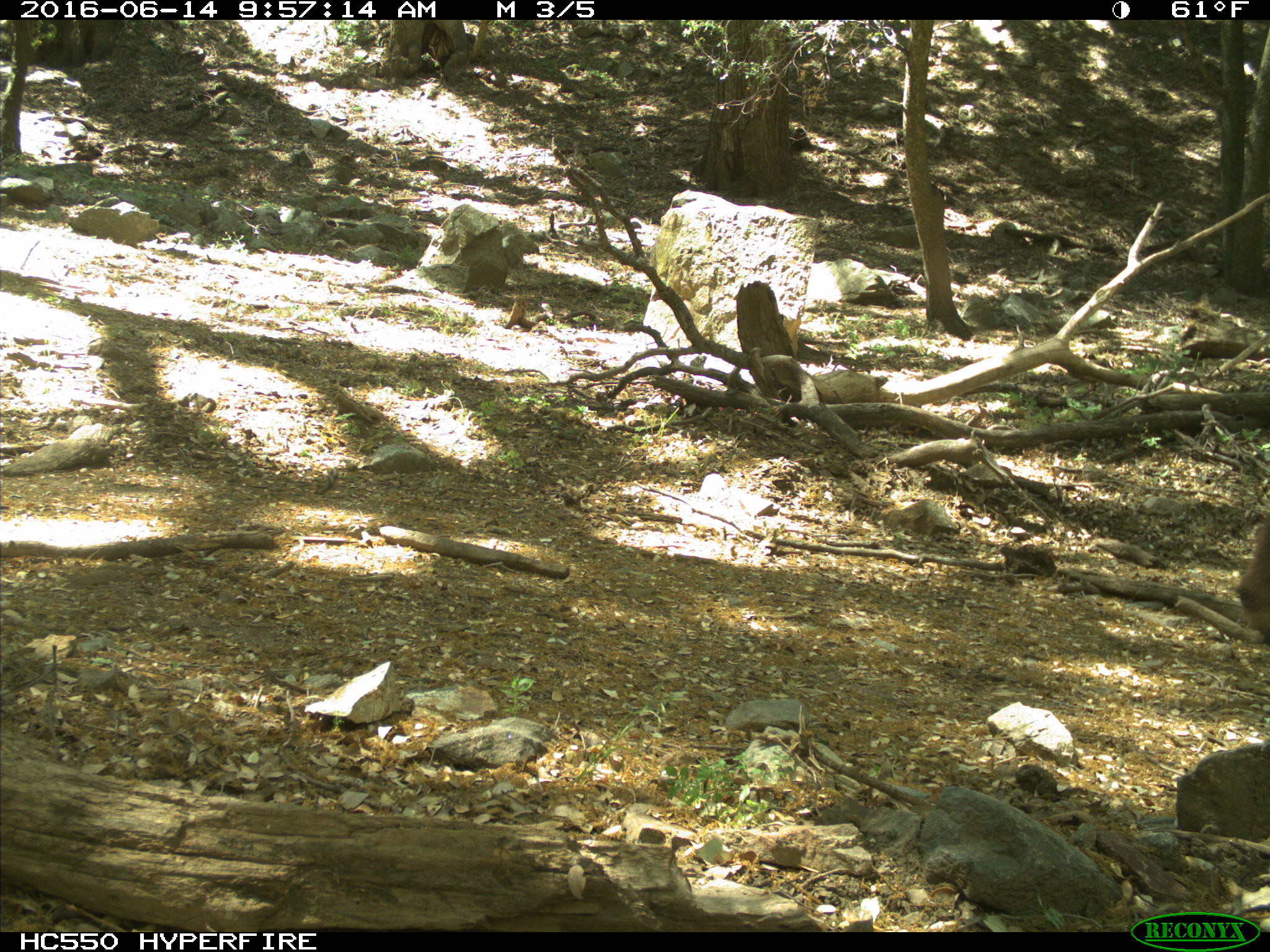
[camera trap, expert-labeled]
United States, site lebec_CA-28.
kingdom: Animalia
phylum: Chordata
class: Mammalia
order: Carnivora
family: Ursidae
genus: Ursus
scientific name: Ursus americanus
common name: american black bear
Ursus americanus (american black bear).